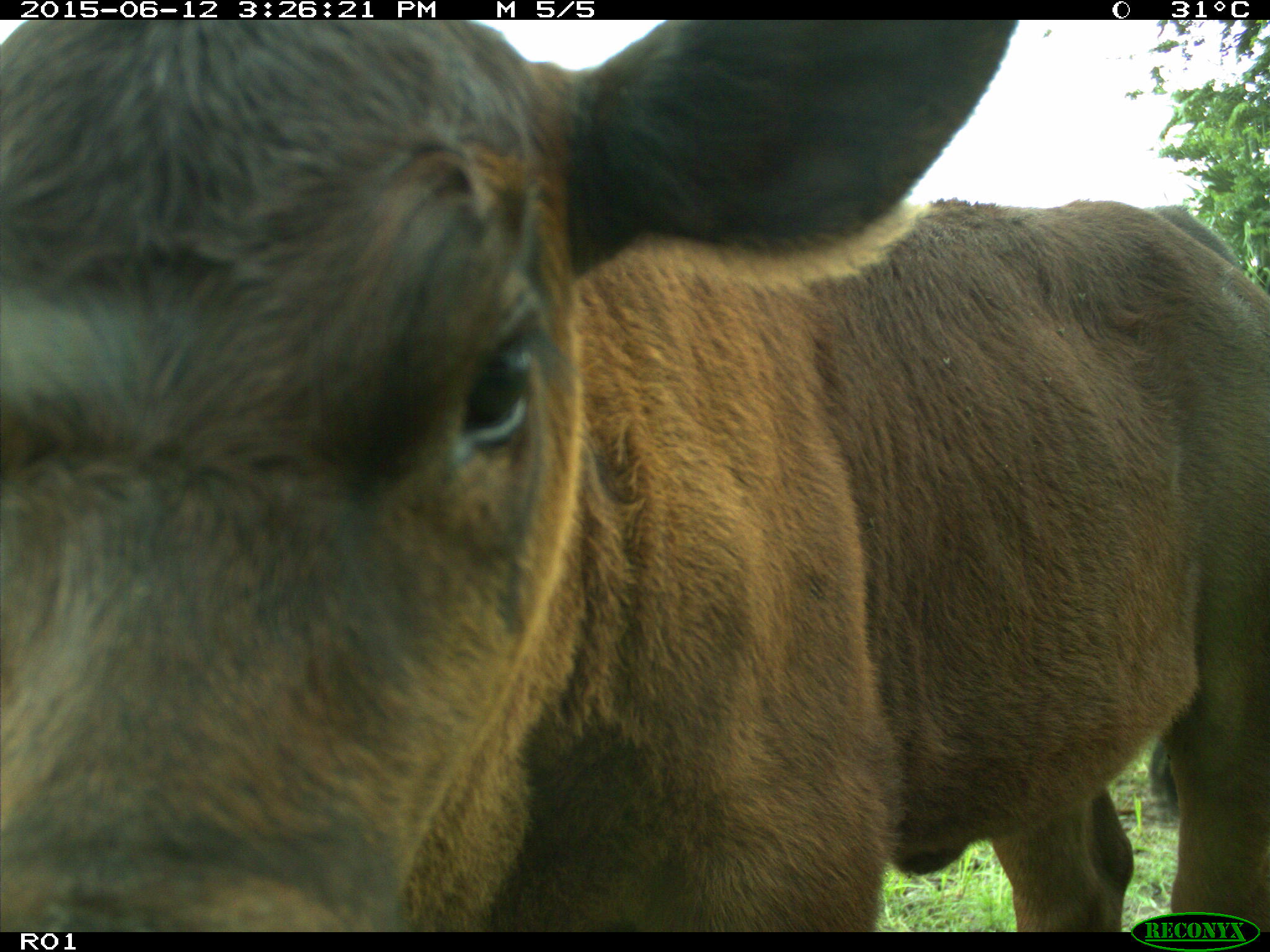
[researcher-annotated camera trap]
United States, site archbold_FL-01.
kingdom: Animalia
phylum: Chordata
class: Mammalia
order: Artiodactyla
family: Bovidae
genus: Bos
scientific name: Bos taurus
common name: domestic cow